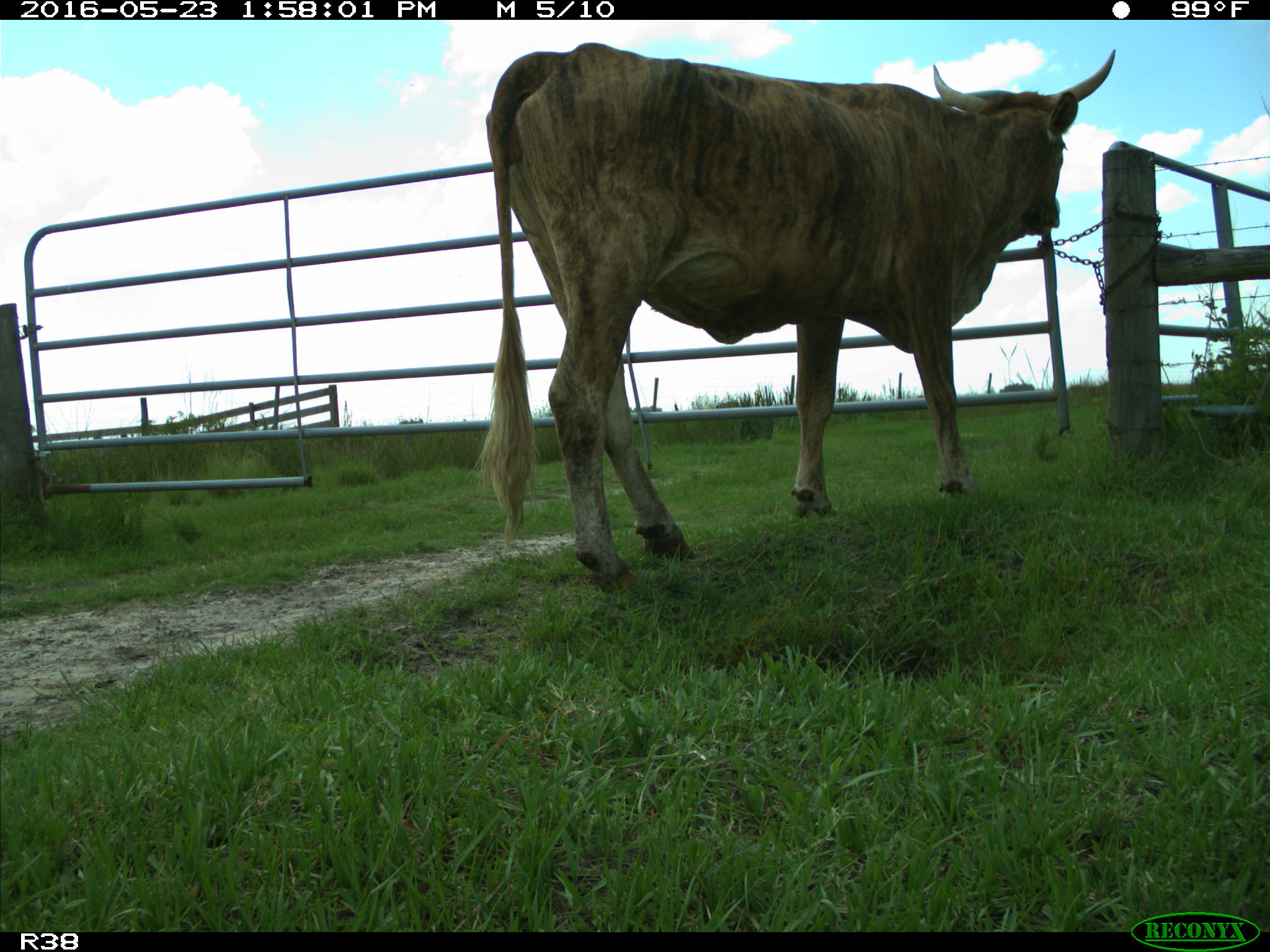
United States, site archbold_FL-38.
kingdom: Animalia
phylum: Chordata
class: Mammalia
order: Artiodactyla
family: Bovidae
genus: Bos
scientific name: Bos taurus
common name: domestic cow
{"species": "Bos taurus (domestic cow)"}